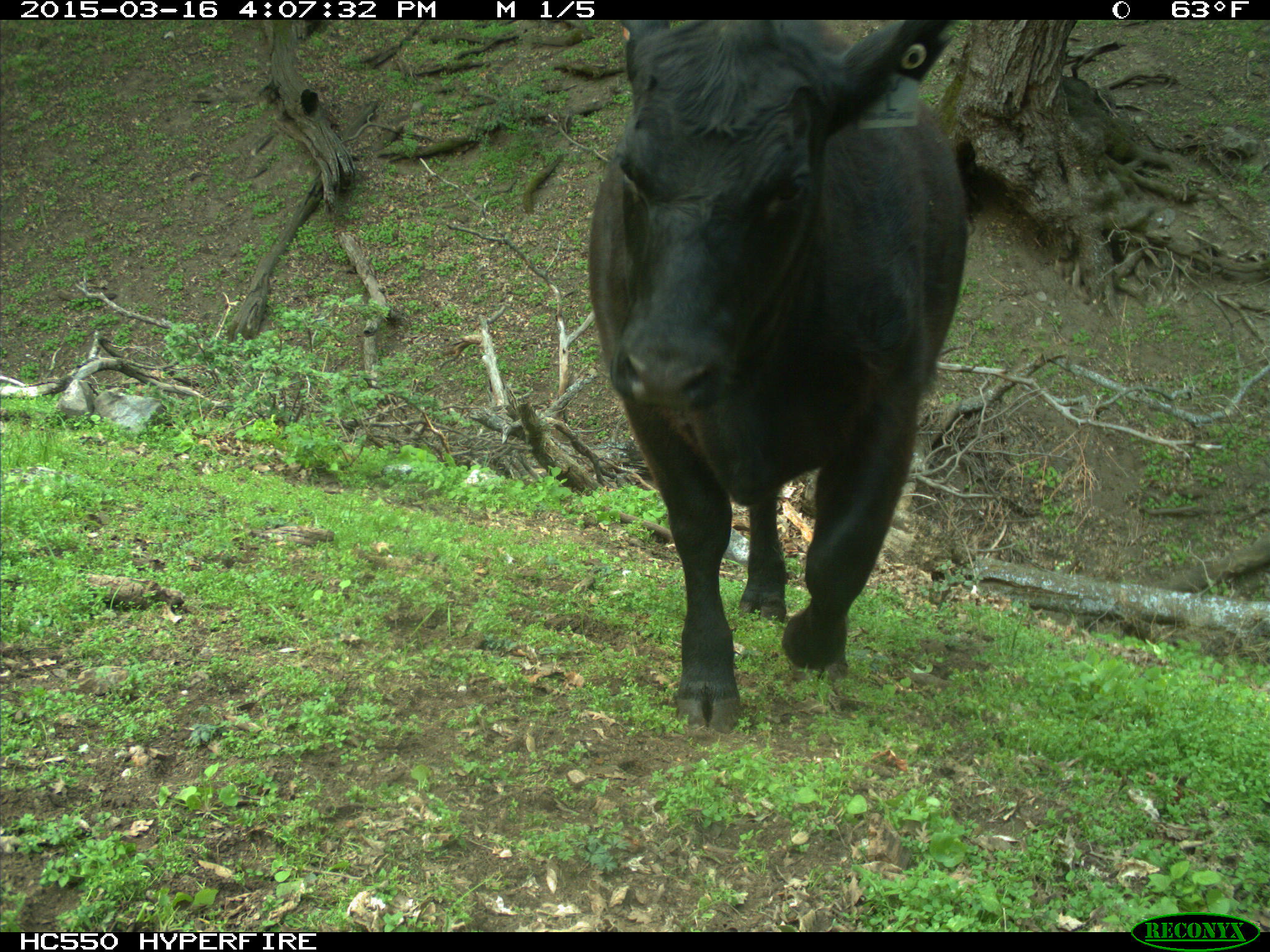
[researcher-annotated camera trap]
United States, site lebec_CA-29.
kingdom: Animalia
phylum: Chordata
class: Mammalia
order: Artiodactyla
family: Bovidae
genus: Bos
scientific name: Bos taurus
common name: domestic cow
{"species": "Bos taurus (domestic cow)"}